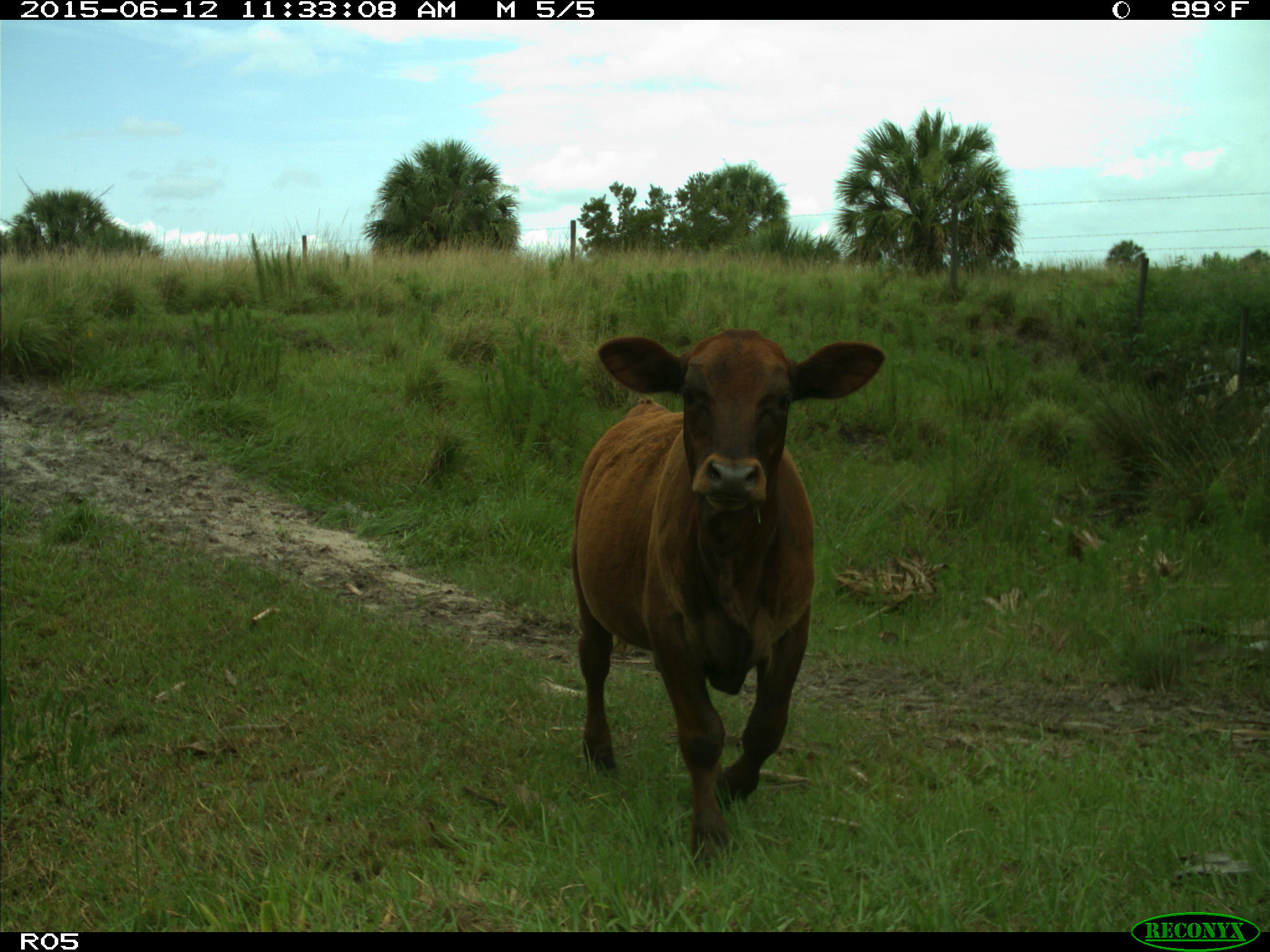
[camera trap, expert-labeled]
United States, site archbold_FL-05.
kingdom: Animalia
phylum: Chordata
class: Mammalia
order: Artiodactyla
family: Bovidae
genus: Bos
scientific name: Bos taurus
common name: domestic cow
Bos taurus (domestic cow).